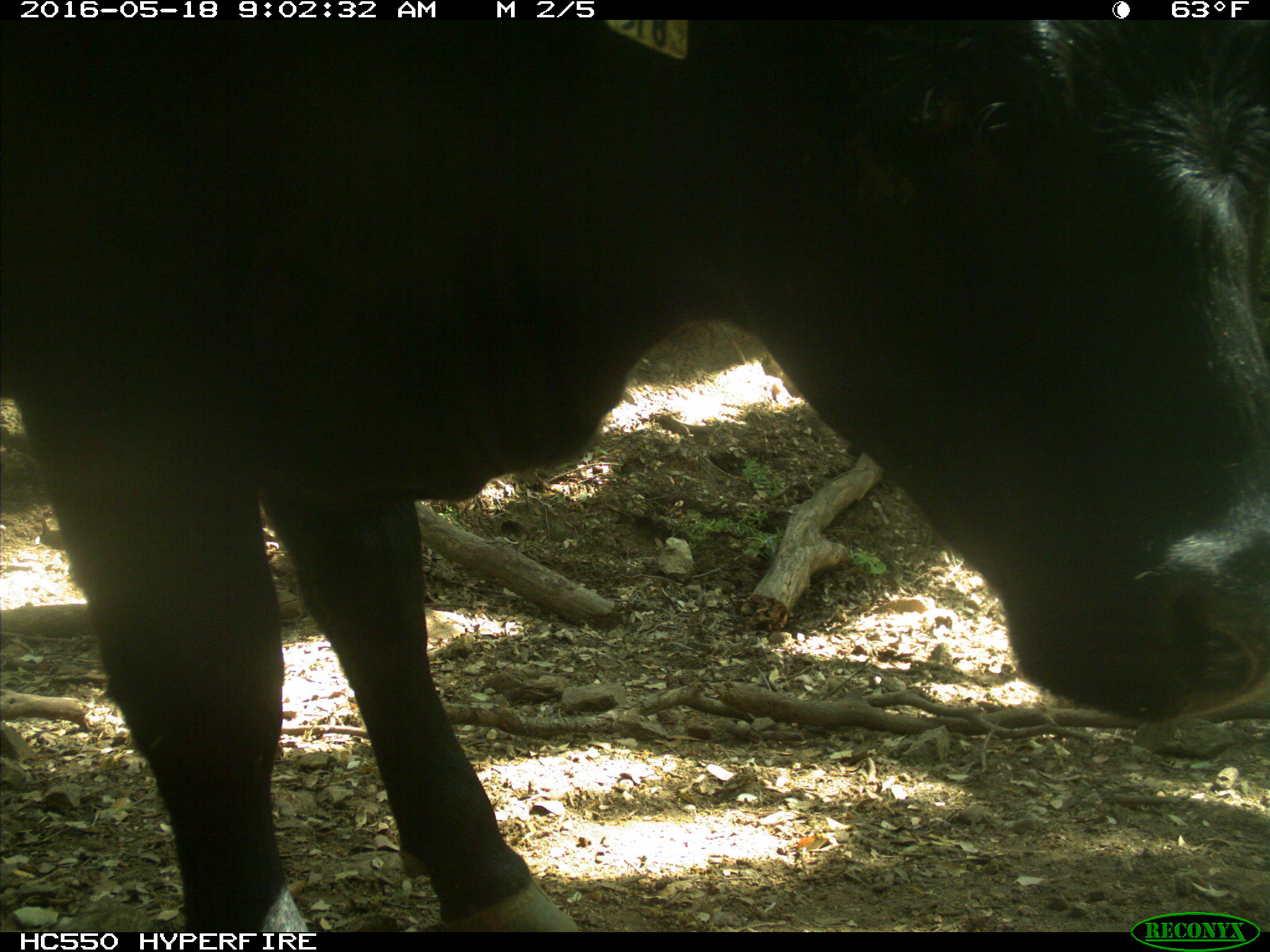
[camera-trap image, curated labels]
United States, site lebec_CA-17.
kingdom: Animalia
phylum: Chordata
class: Mammalia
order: Artiodactyla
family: Bovidae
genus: Bos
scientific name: Bos taurus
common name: domestic cow